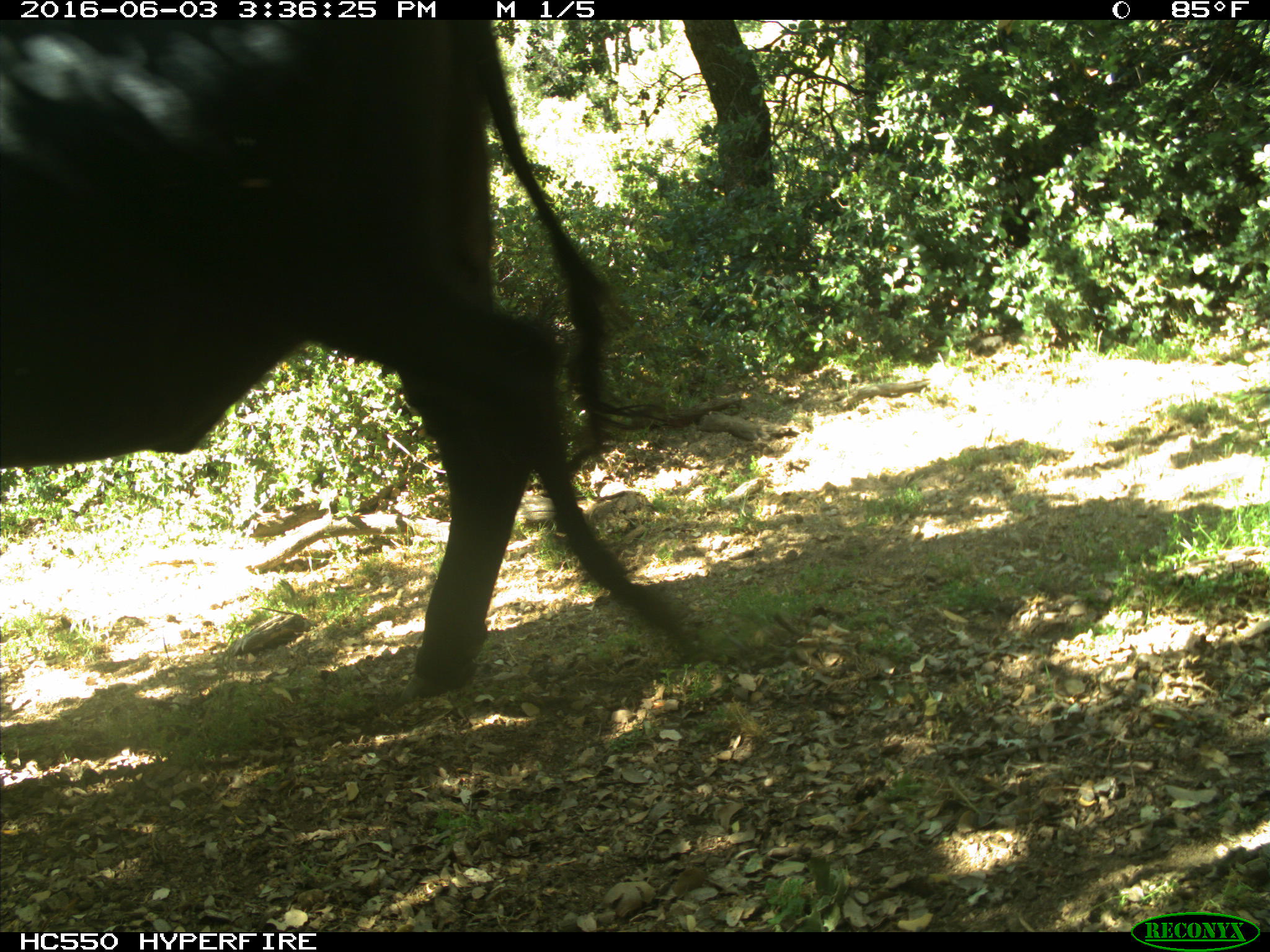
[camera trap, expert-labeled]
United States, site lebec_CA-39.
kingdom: Animalia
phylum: Chordata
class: Mammalia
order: Artiodactyla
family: Bovidae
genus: Bos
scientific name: Bos taurus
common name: domestic cow